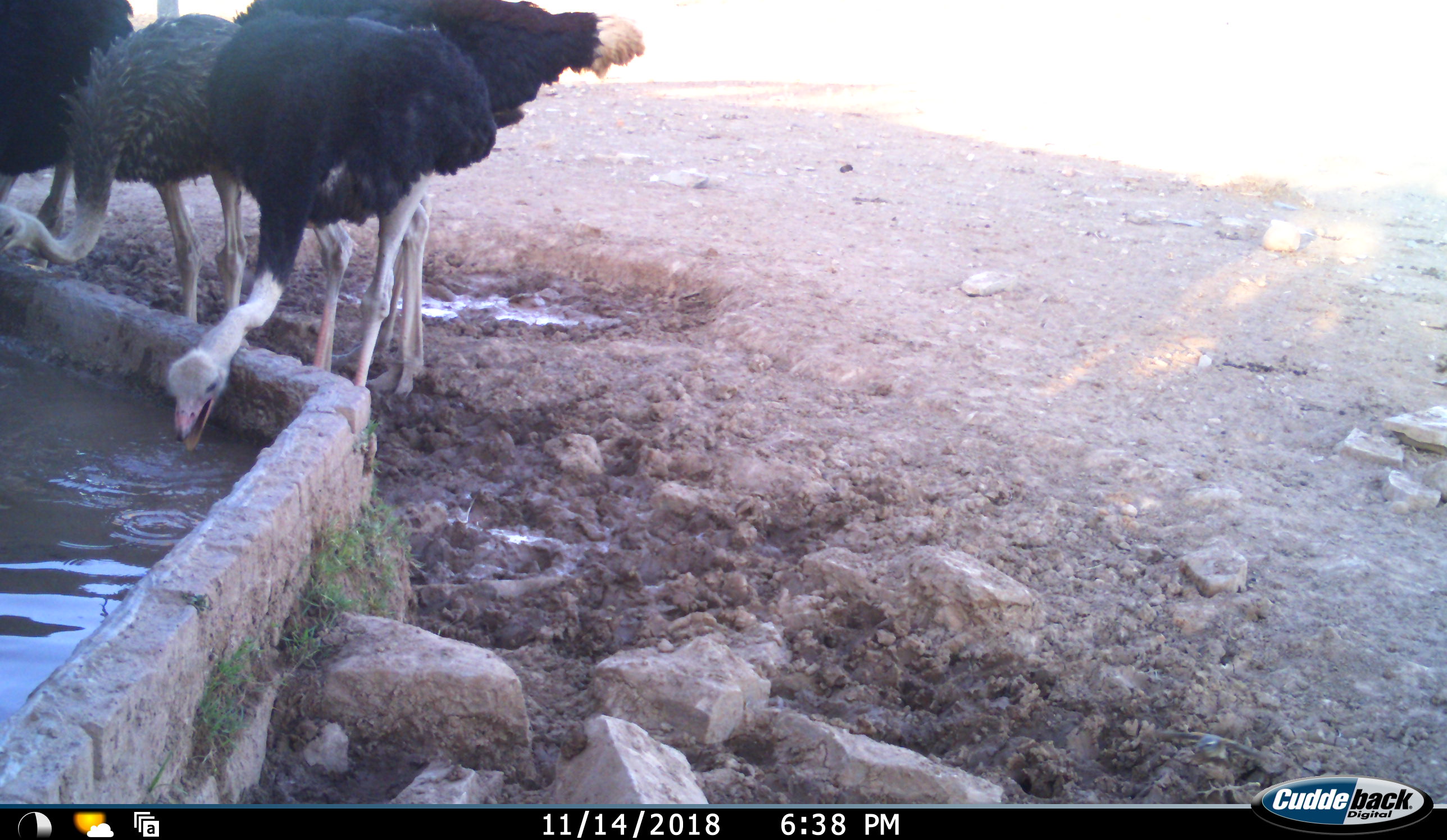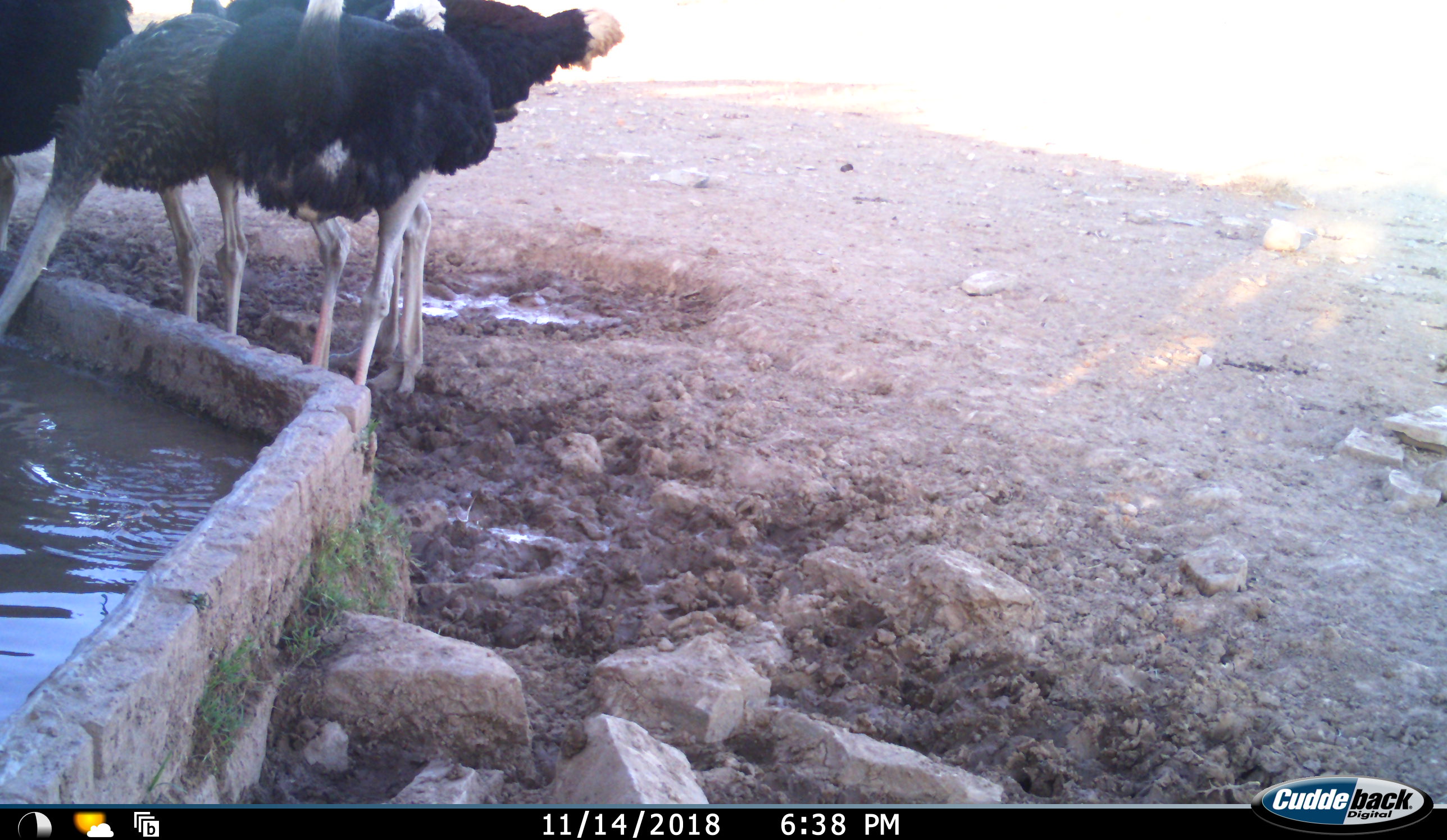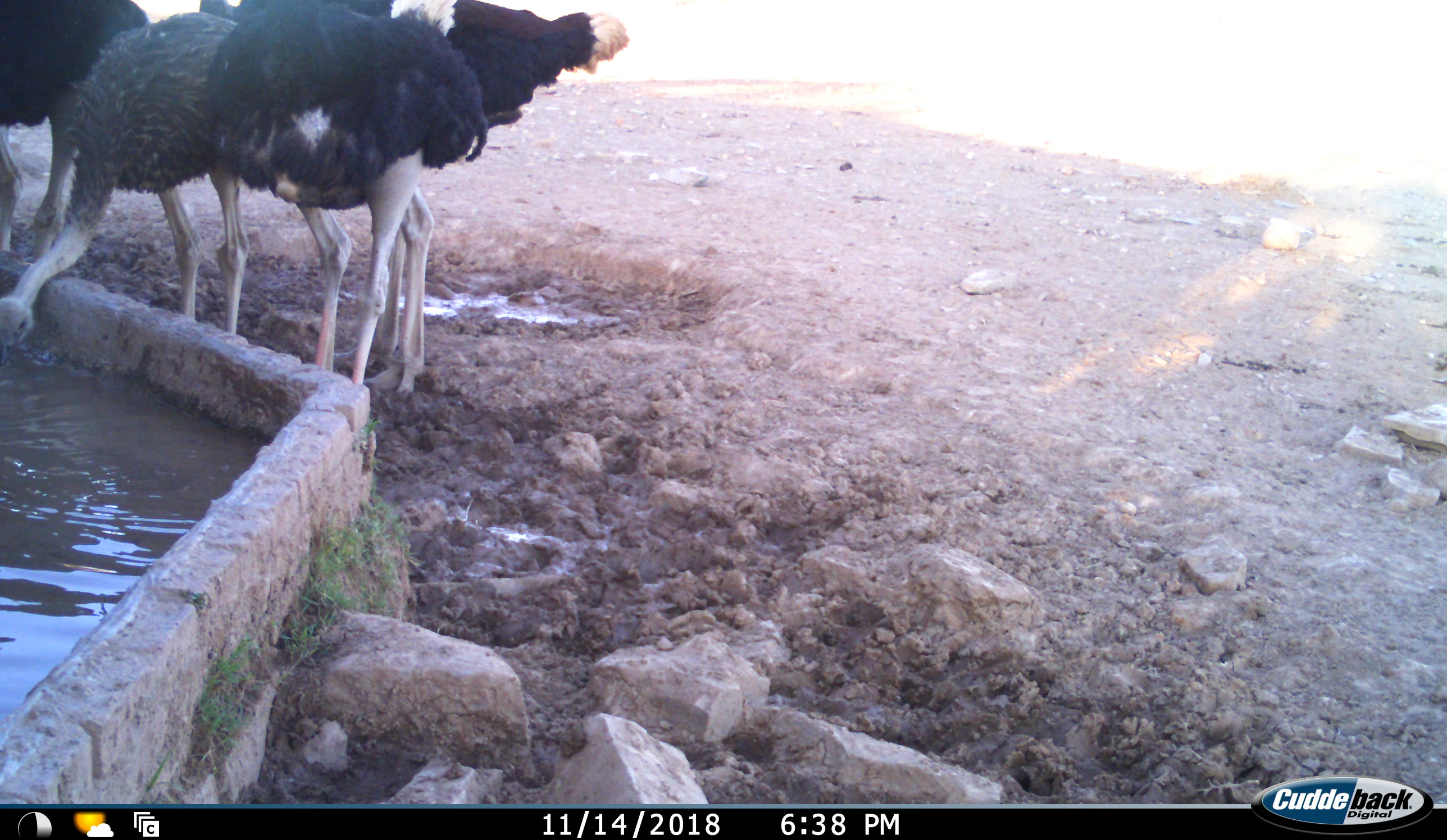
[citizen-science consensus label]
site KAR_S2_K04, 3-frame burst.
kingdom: Animalia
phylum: Chordata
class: Aves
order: Struthioniformes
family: Struthionidae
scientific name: Struthionidae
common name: ostrich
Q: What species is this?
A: Ostrich (Struthionidae).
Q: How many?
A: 4.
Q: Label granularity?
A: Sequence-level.